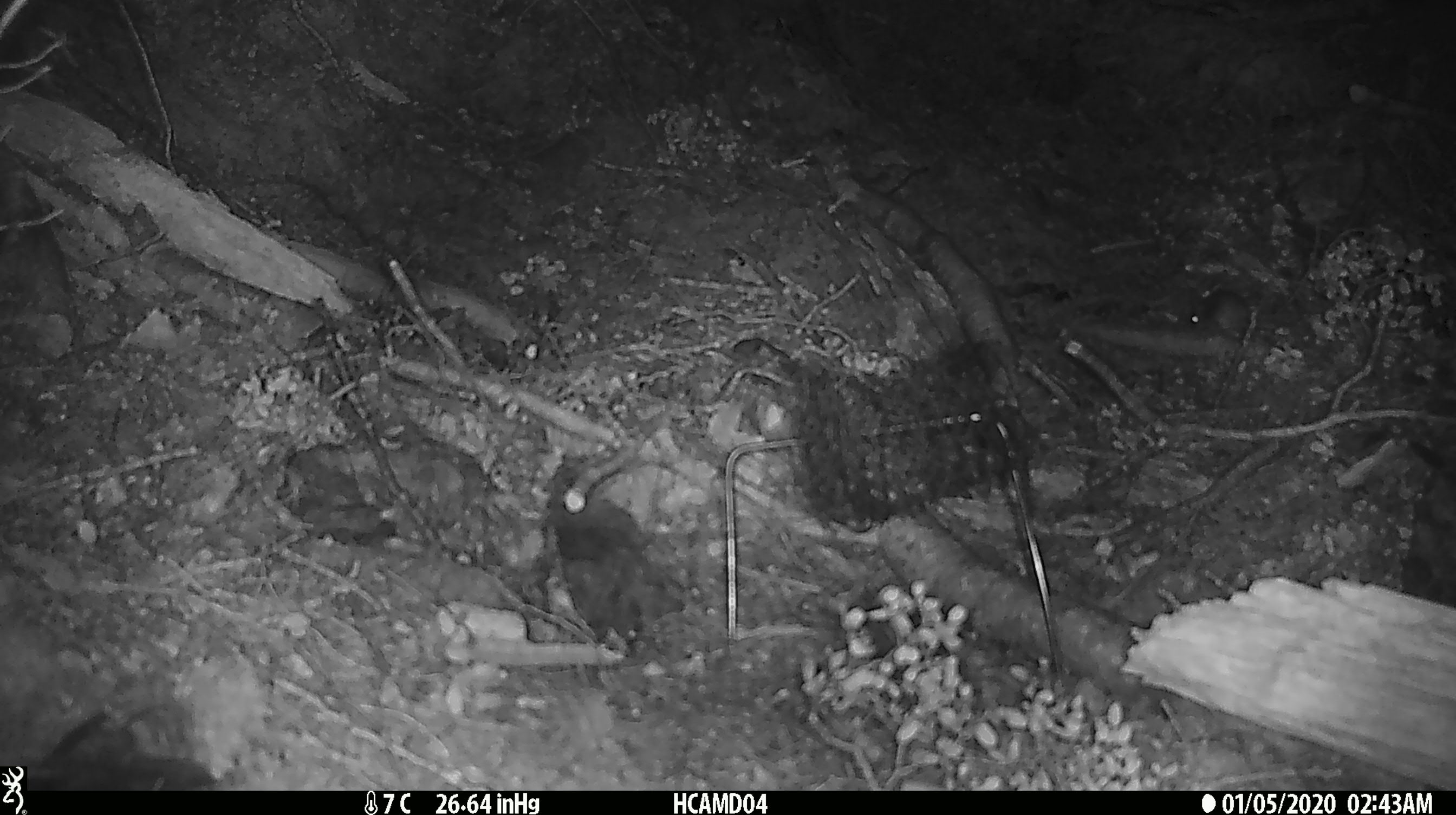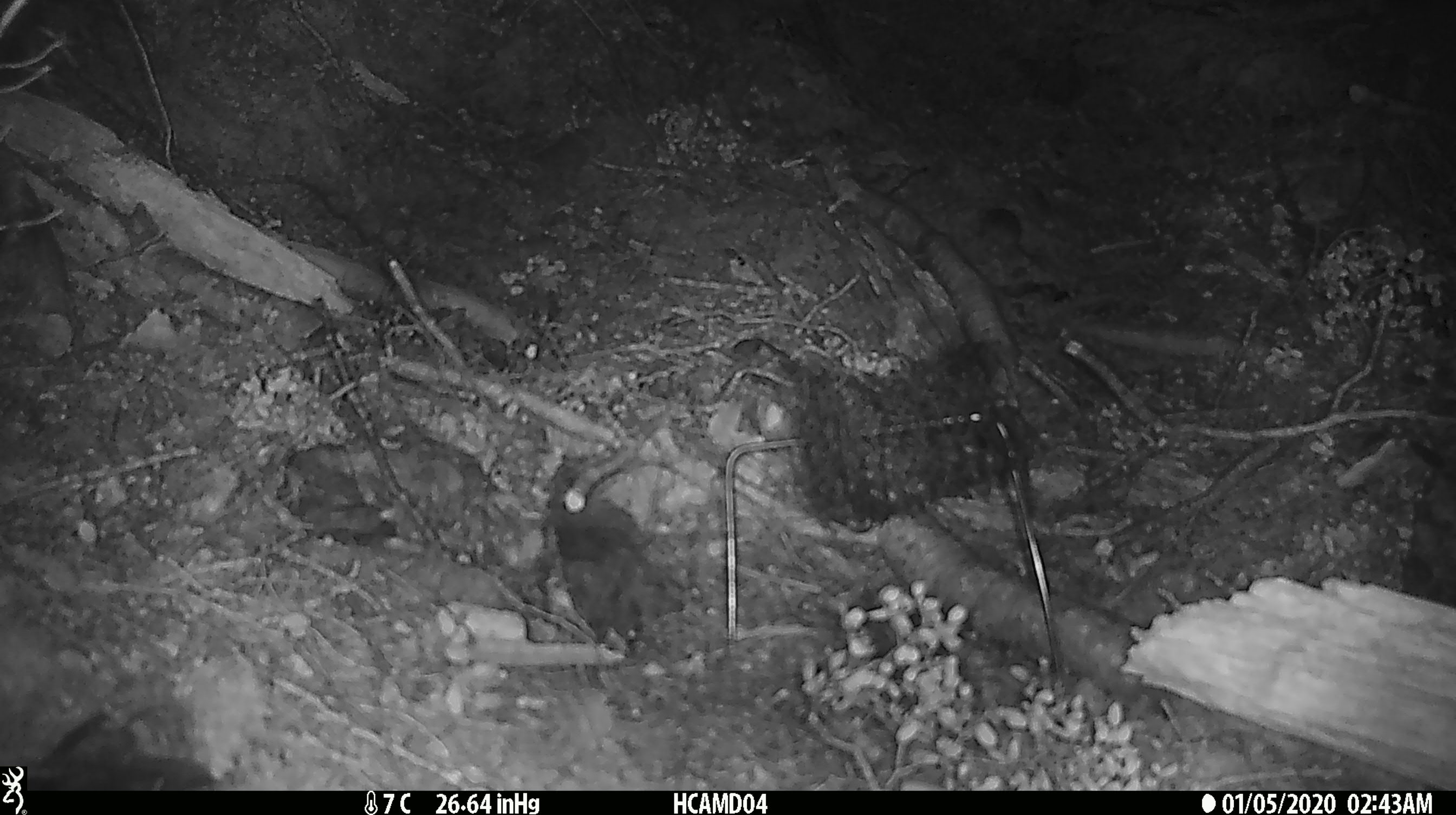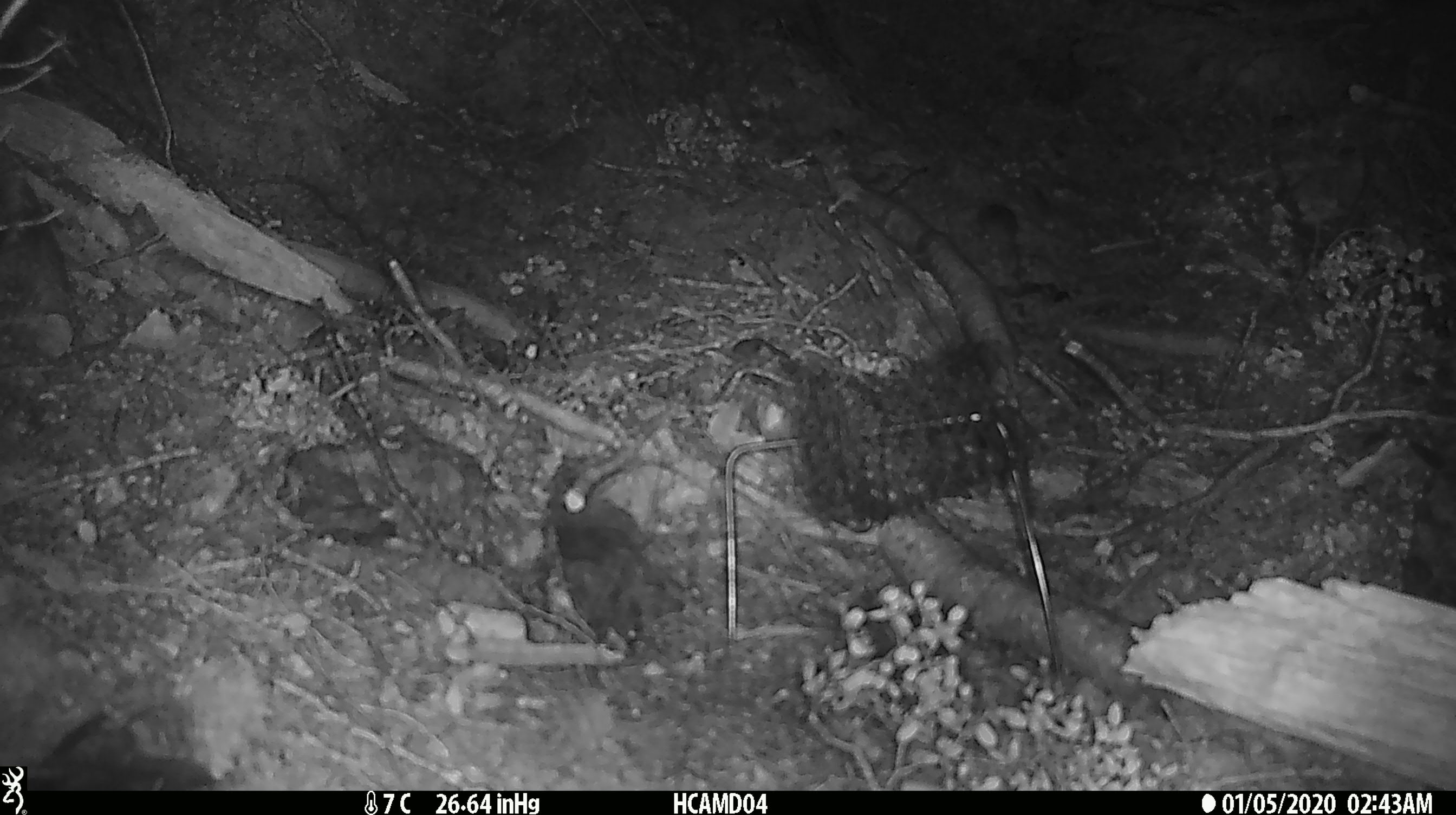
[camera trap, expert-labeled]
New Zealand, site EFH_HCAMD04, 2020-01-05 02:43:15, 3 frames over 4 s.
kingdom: Animalia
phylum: Chordata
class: Mammalia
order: Rodentia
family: Muridae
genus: Mus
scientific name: Mus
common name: mouse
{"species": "mouse (Mus)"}